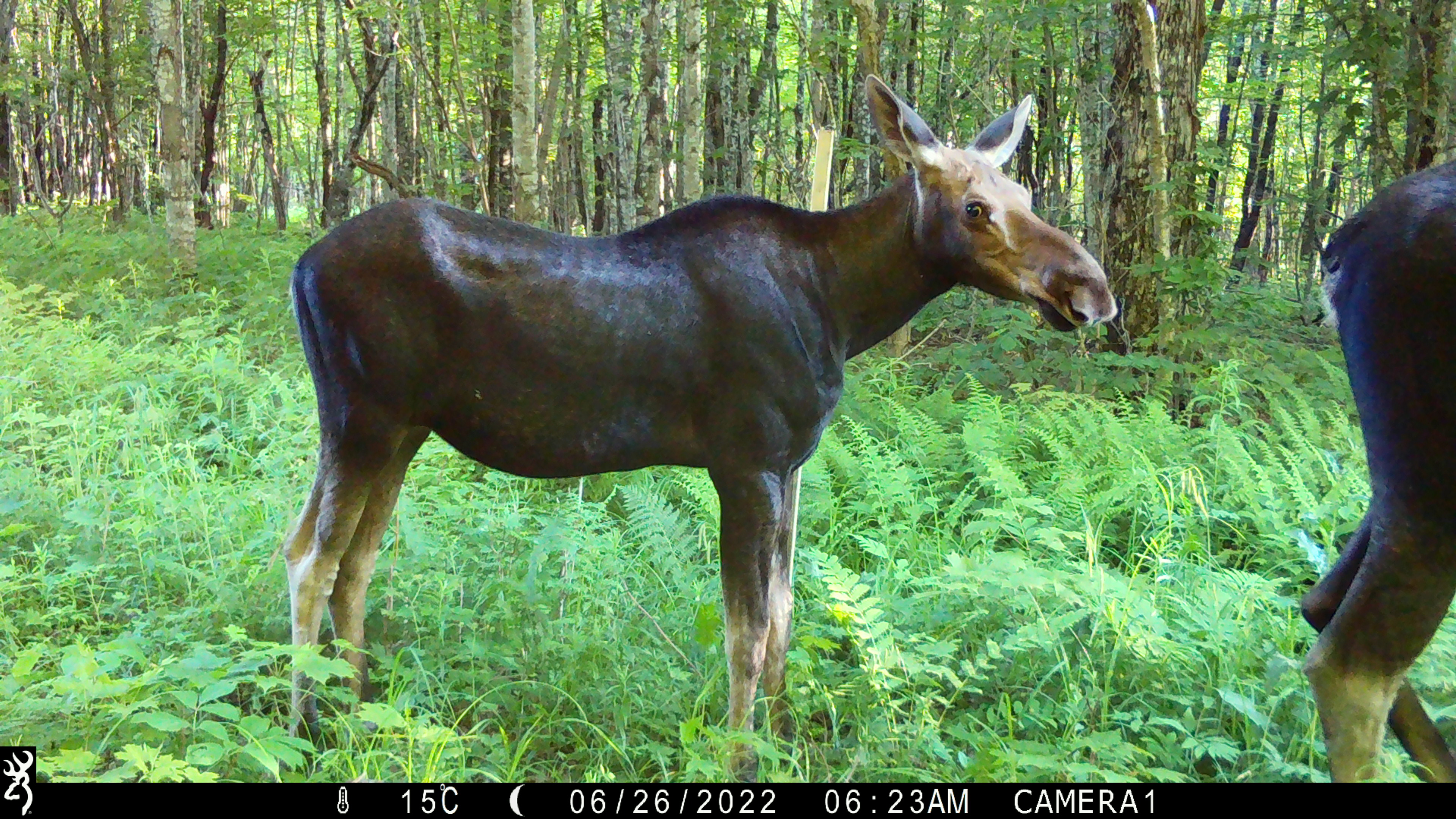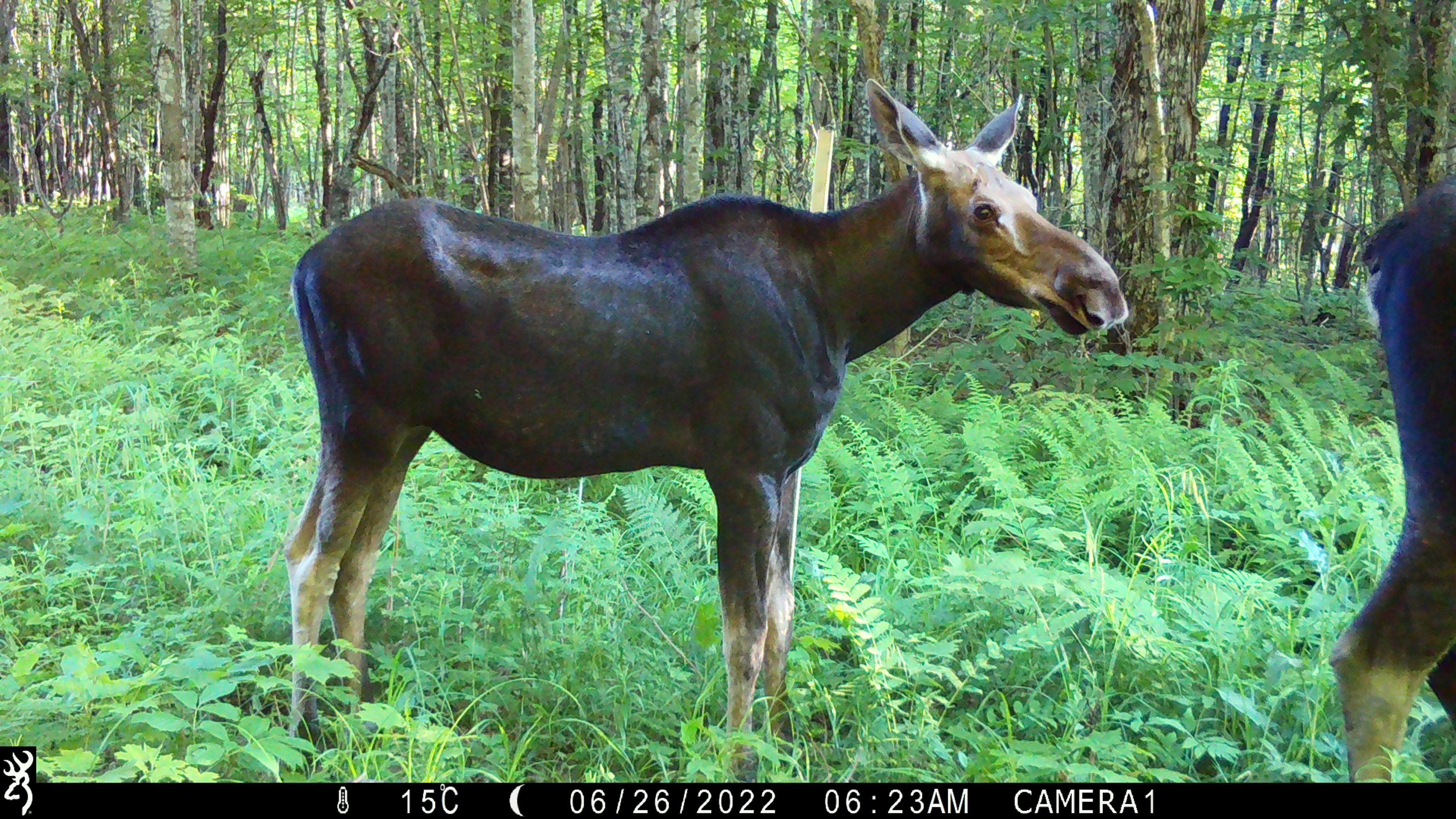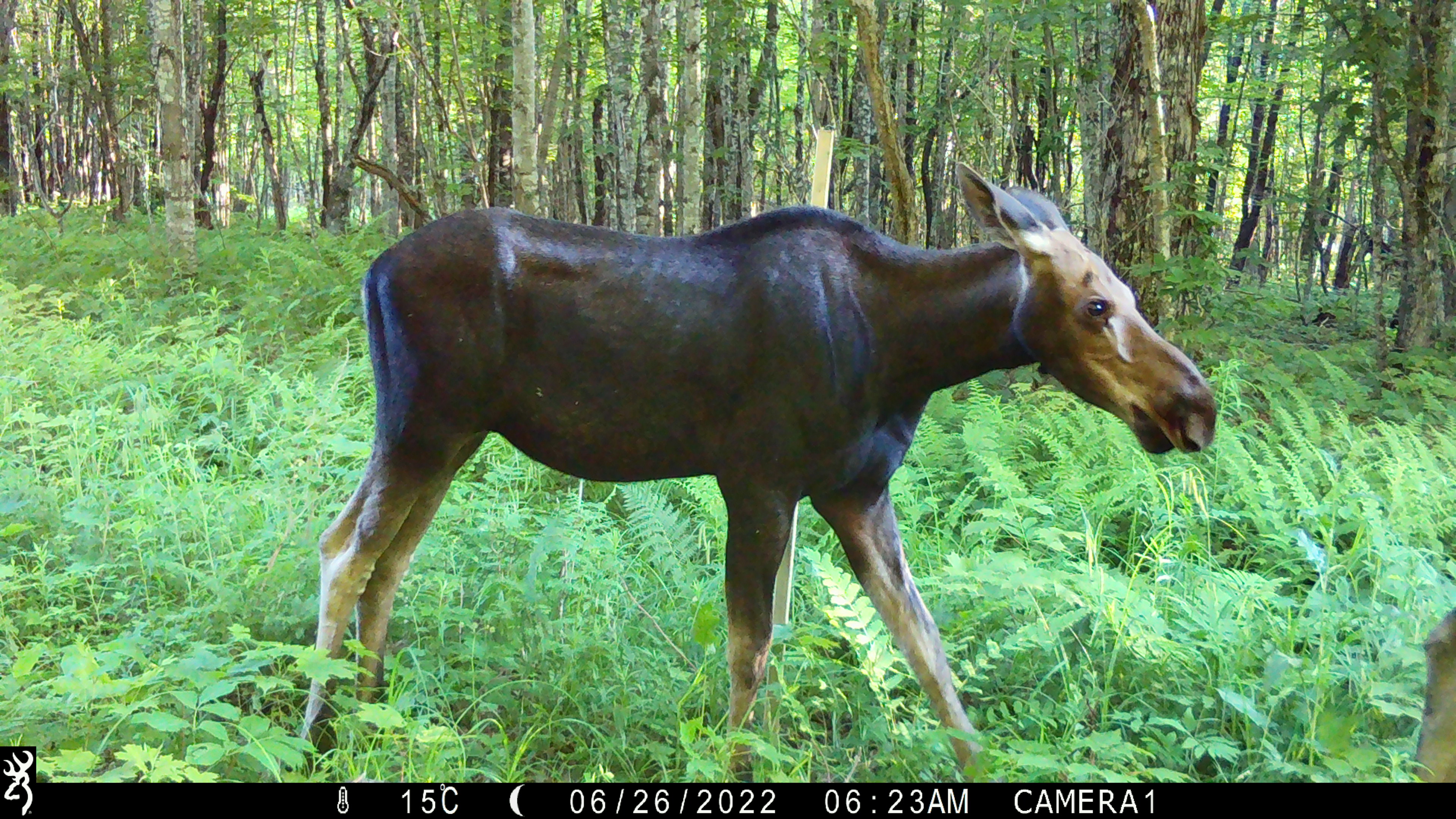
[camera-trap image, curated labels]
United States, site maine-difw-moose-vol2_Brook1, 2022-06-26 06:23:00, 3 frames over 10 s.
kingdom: Animalia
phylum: Chordata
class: Mammalia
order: Artiodactyla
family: Cervidae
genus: Alces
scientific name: Alces alces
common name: moose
Moose (Alces alces).